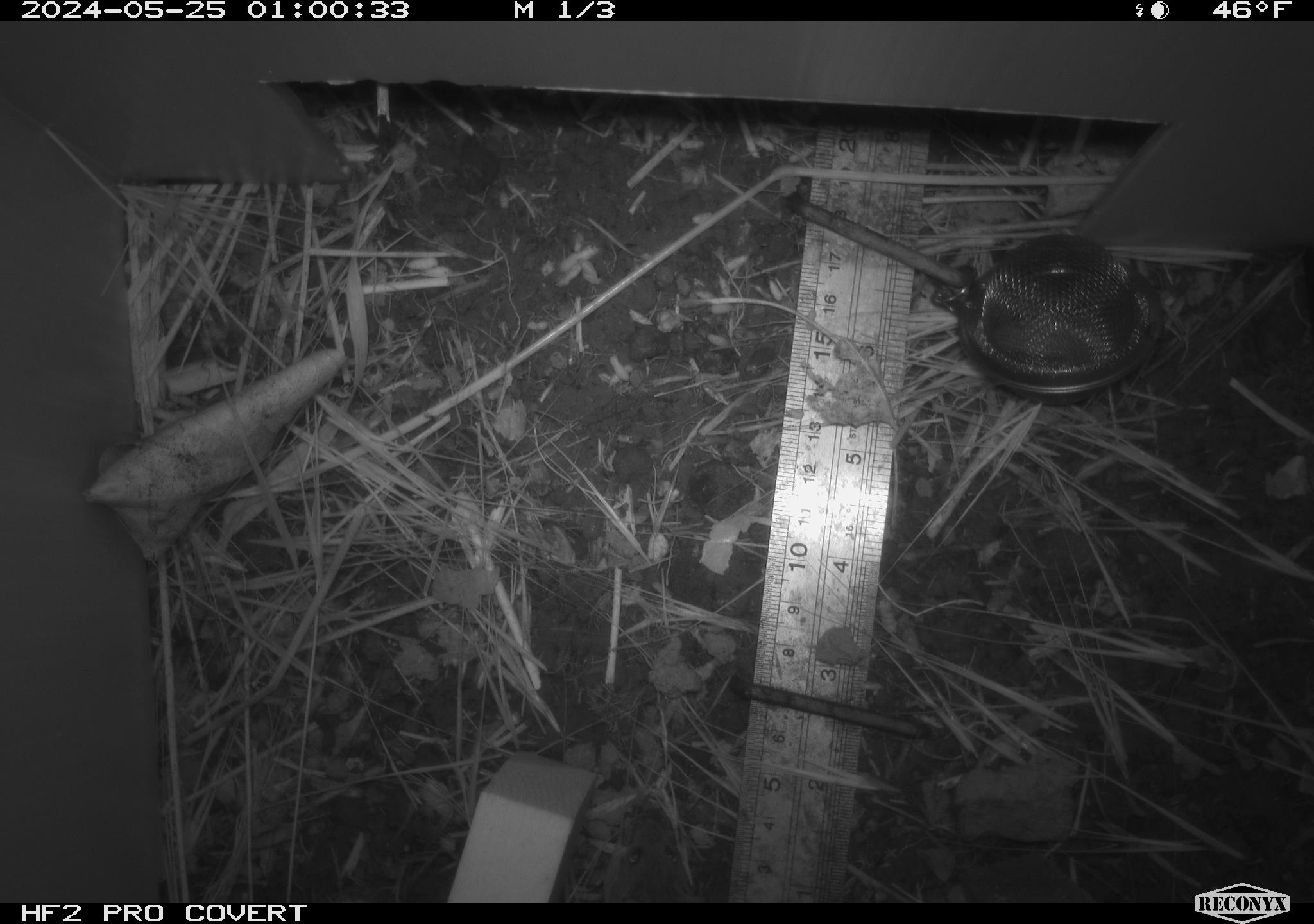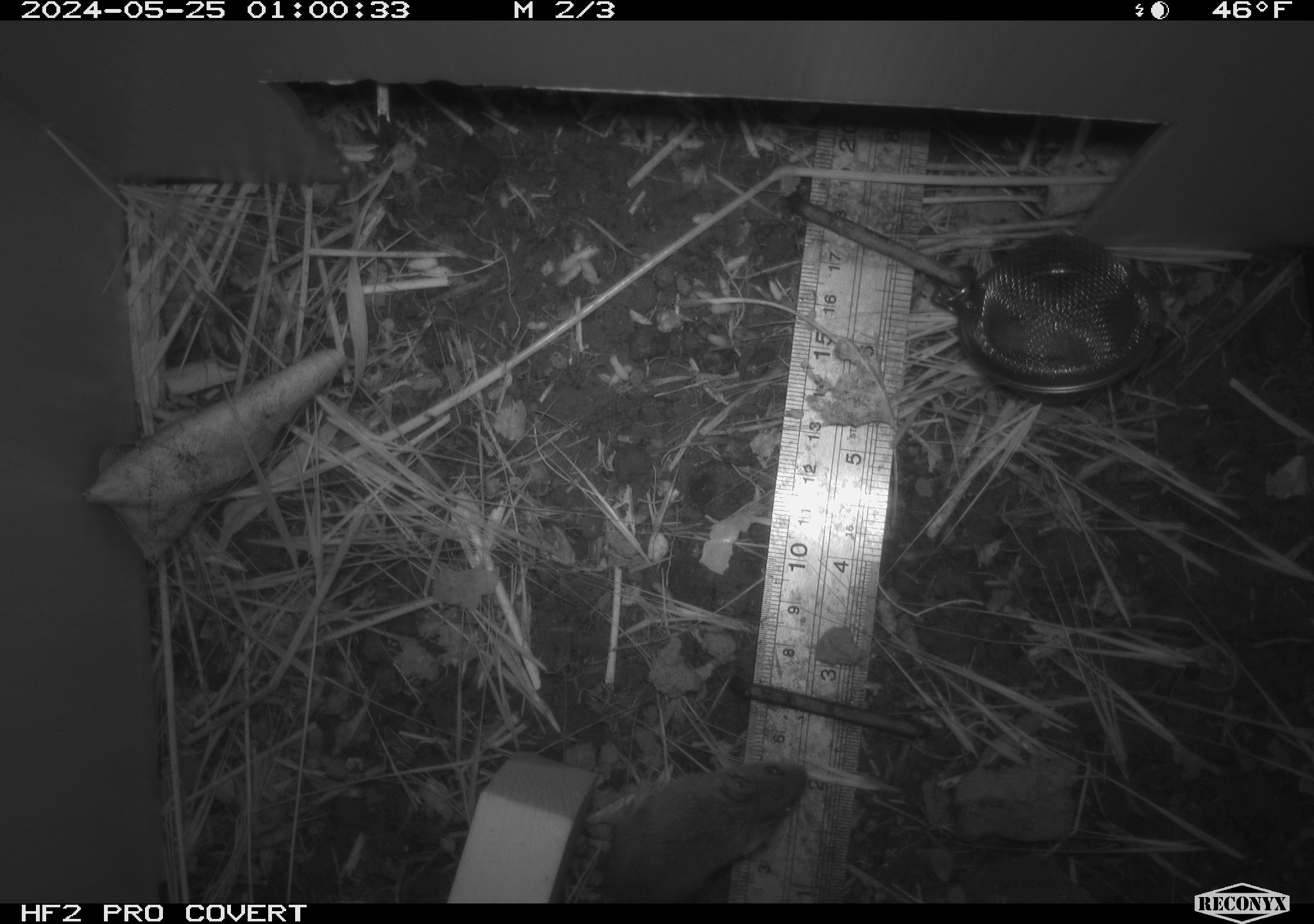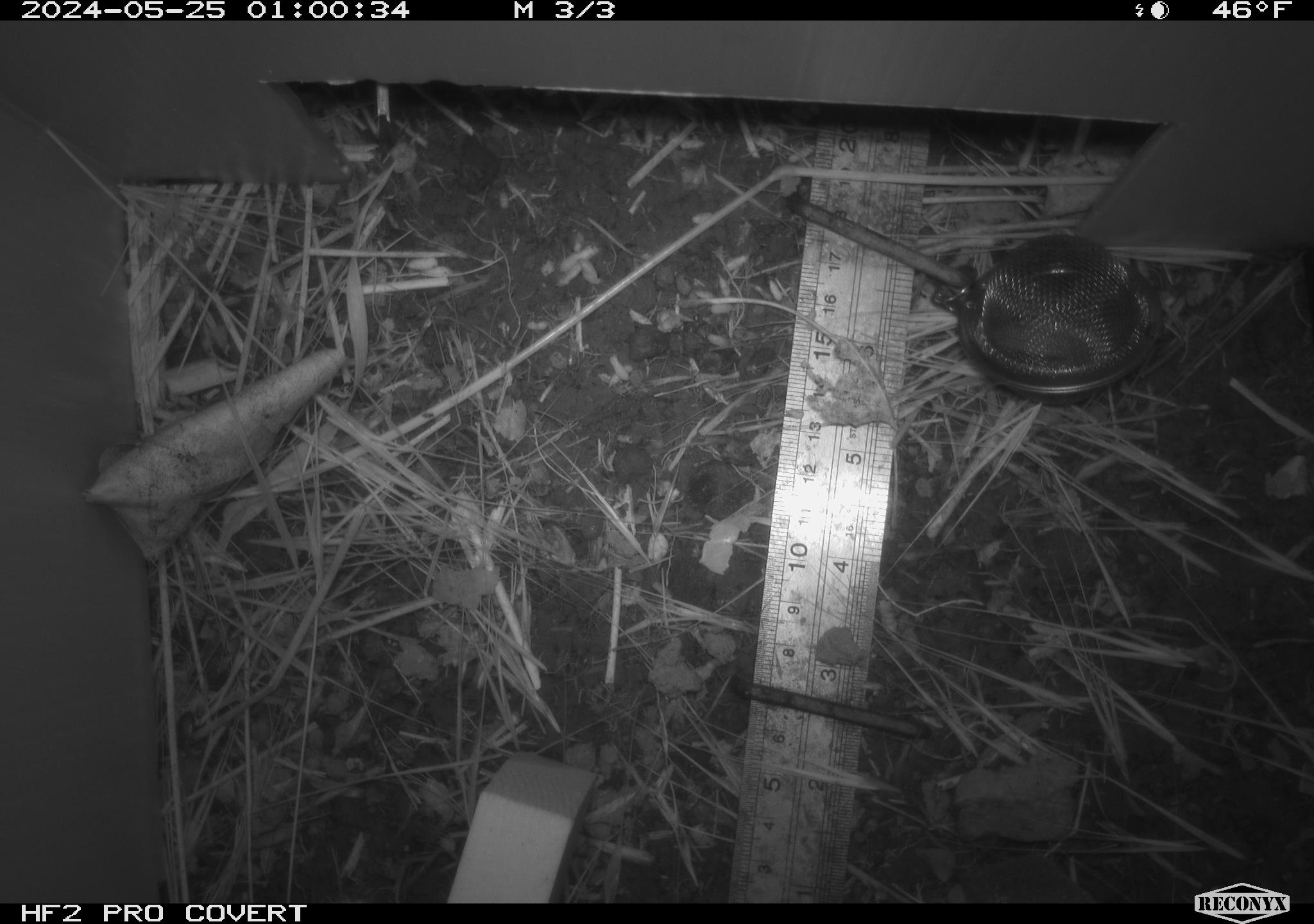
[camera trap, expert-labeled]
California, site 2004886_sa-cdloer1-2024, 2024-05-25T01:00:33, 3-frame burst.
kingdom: Animalia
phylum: Chordata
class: Mammalia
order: Rodentia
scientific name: Rodentia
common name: mouse species